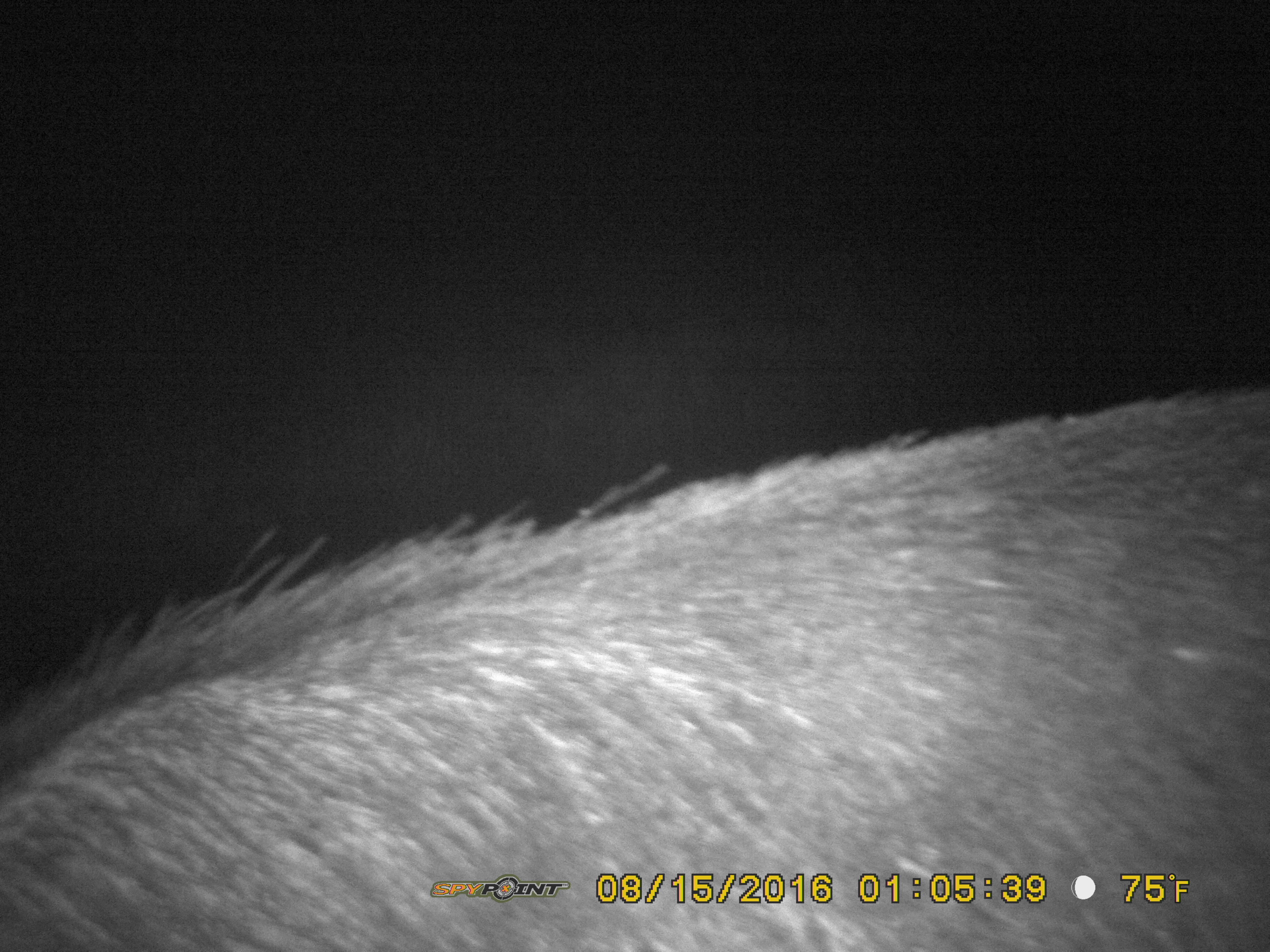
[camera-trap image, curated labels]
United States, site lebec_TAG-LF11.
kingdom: Animalia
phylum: Chordata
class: Mammalia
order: Artiodactyla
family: Suidae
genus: Sus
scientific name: Sus scrofa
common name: wild boar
Sus scrofa (wild boar).